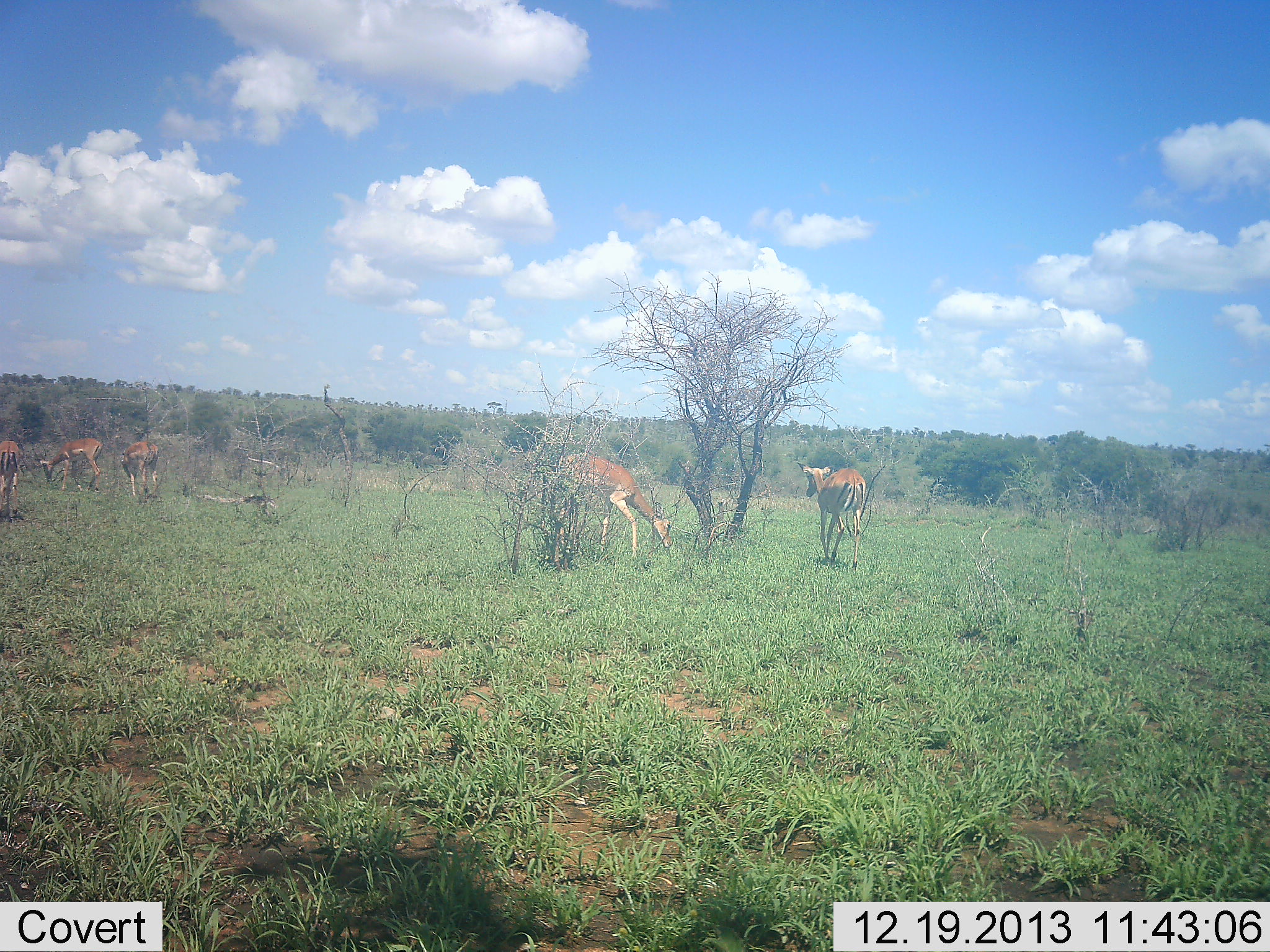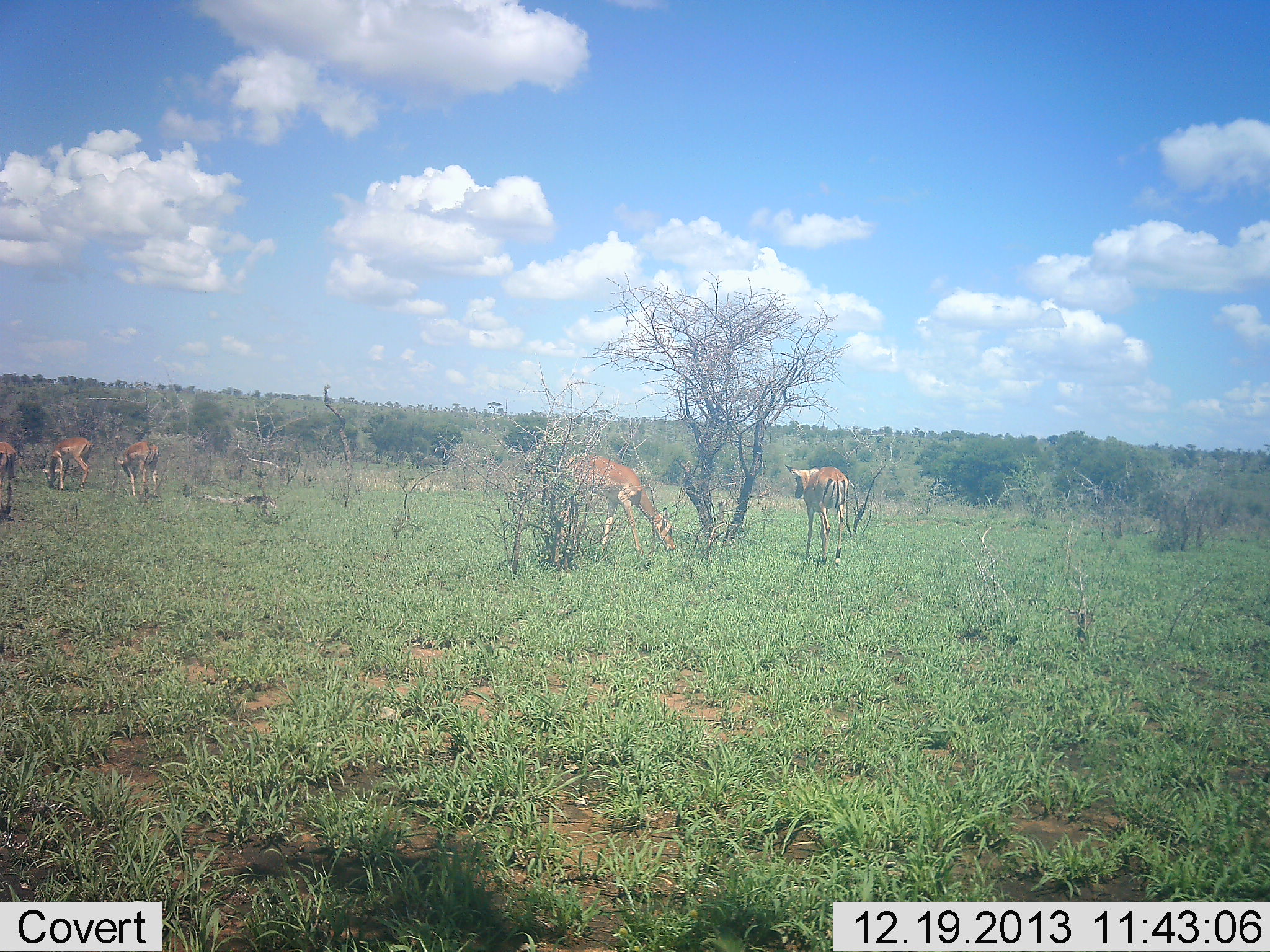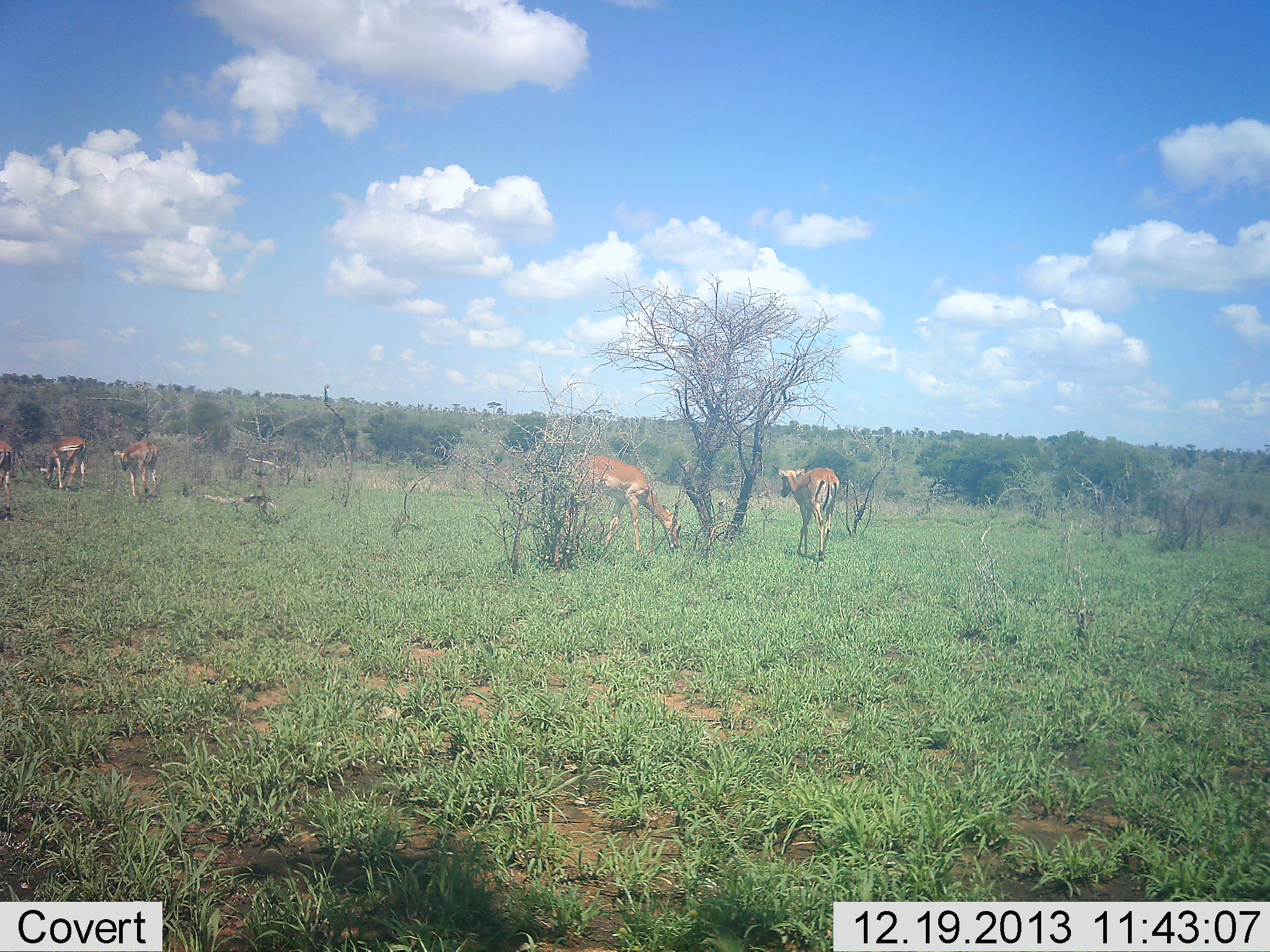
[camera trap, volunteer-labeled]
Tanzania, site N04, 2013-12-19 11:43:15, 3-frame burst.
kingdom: Animalia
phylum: Chordata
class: Mammalia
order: Artiodactyla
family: Bovidae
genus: Aepyceros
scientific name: Aepyceros melampus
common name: impala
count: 5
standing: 20%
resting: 0%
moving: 40%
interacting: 0%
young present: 0%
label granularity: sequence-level